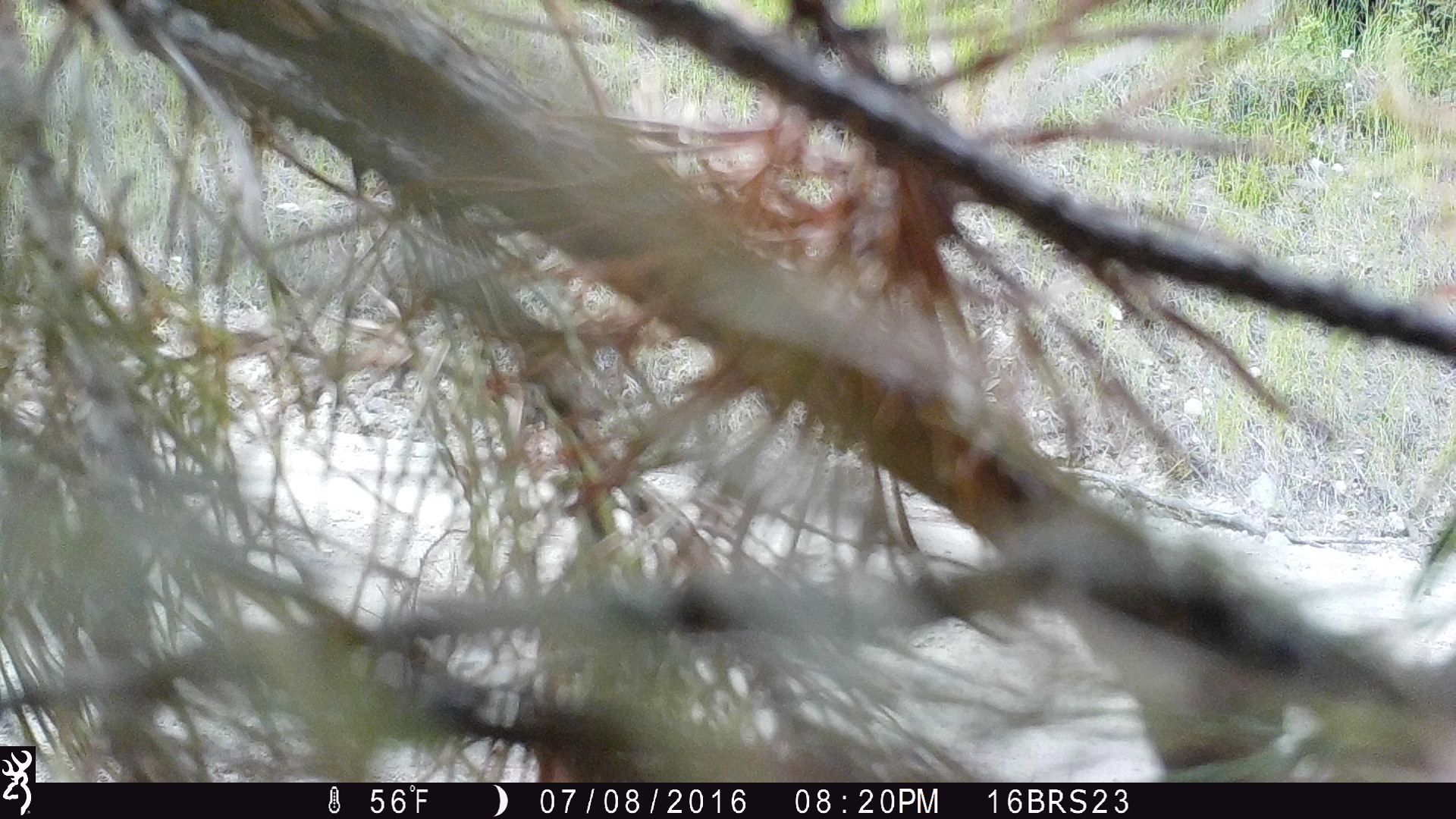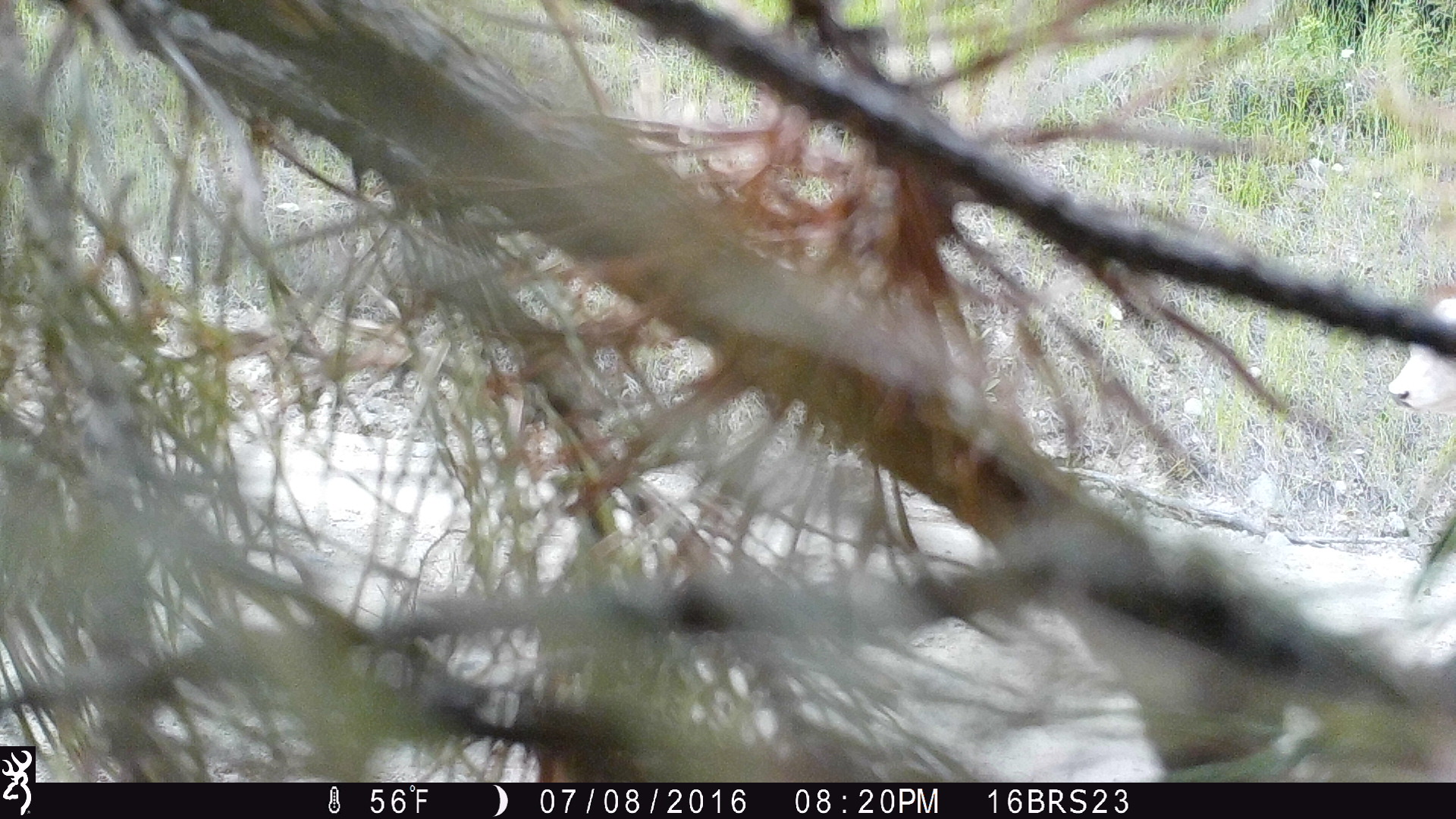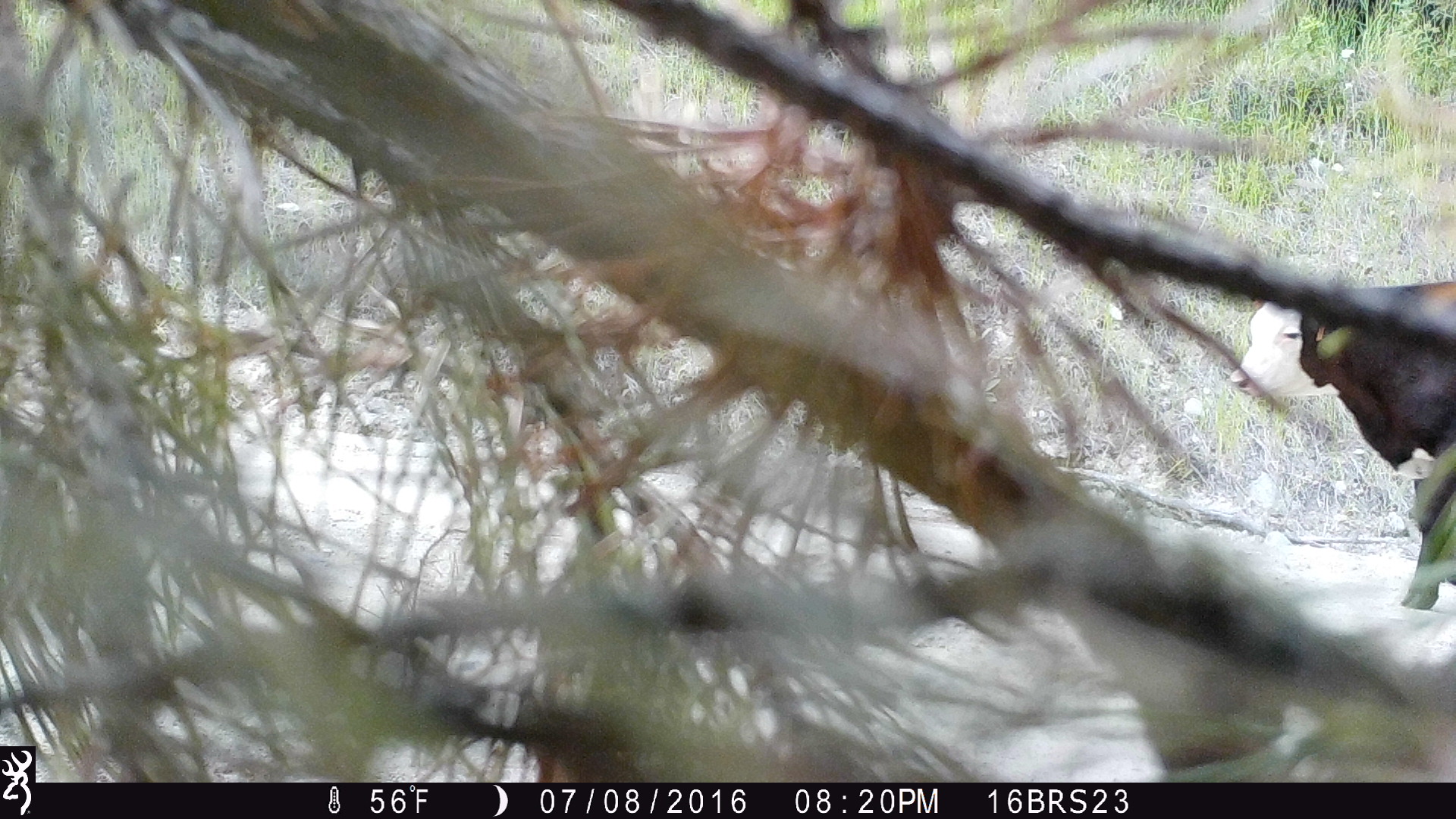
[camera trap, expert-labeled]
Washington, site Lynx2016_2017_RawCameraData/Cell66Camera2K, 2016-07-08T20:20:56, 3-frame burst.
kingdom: Animalia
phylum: Chordata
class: Mammalia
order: Artiodactyla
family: Bovidae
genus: Bos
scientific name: Bos taurus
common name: domestic cattle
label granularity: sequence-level